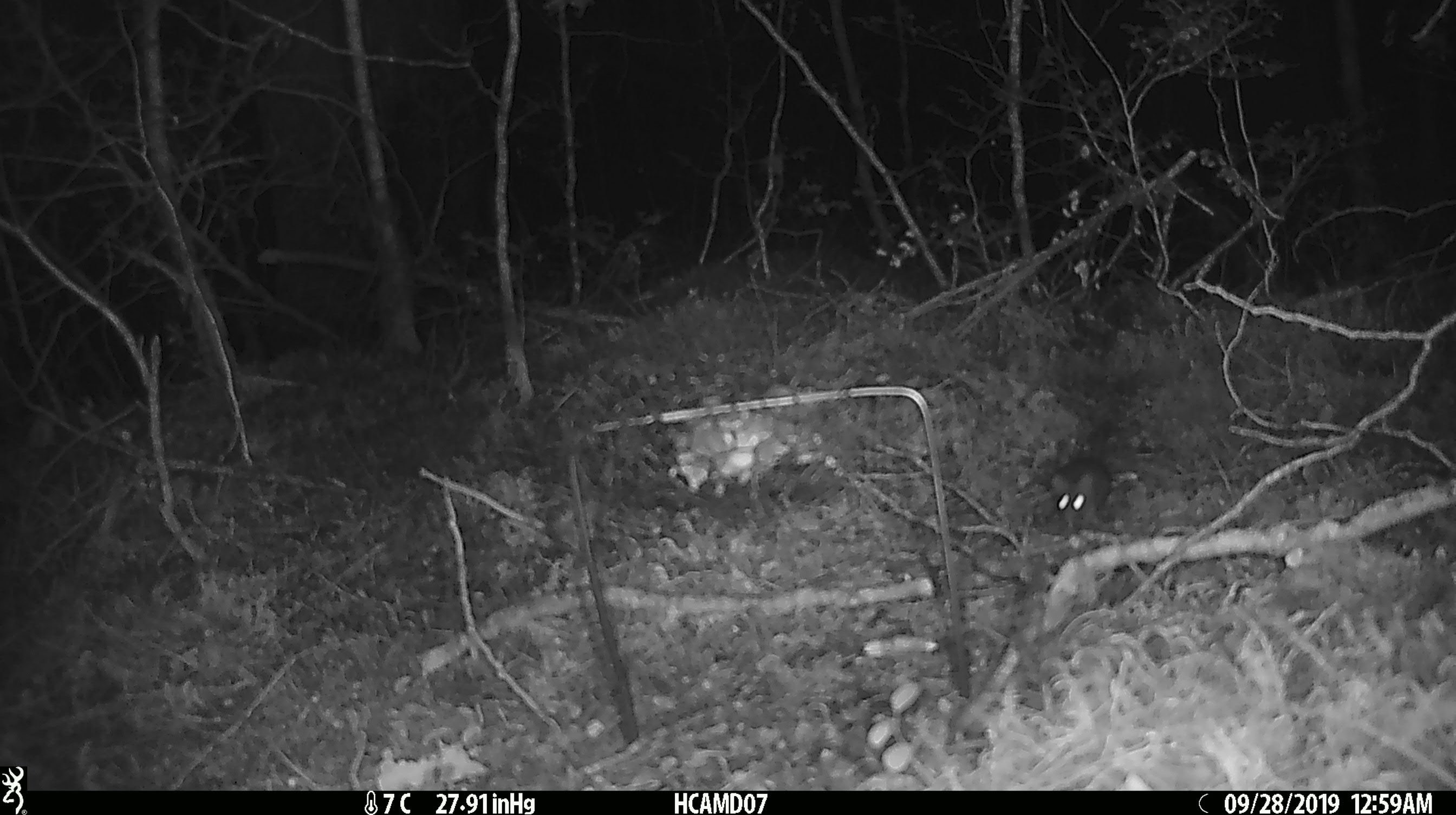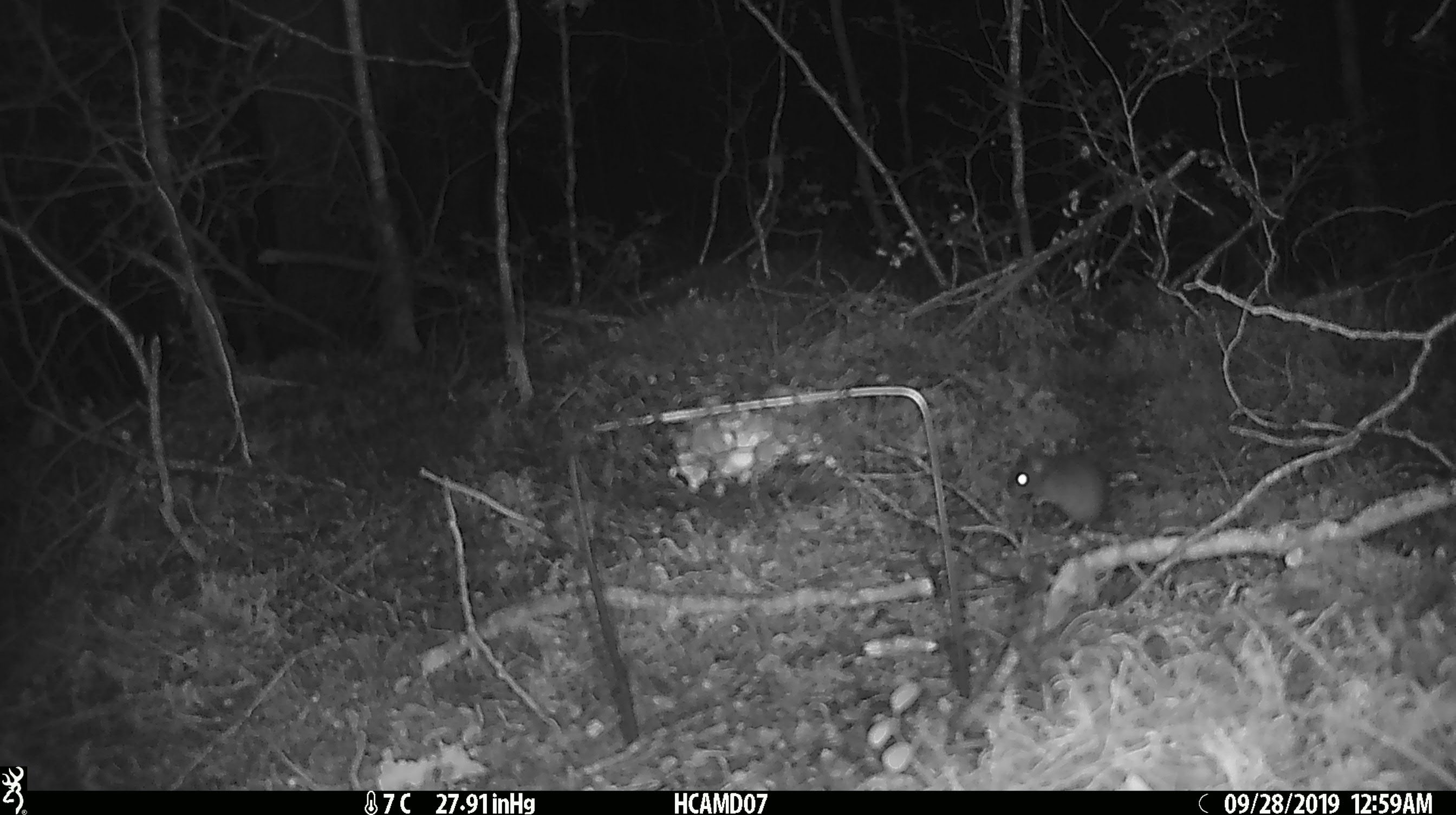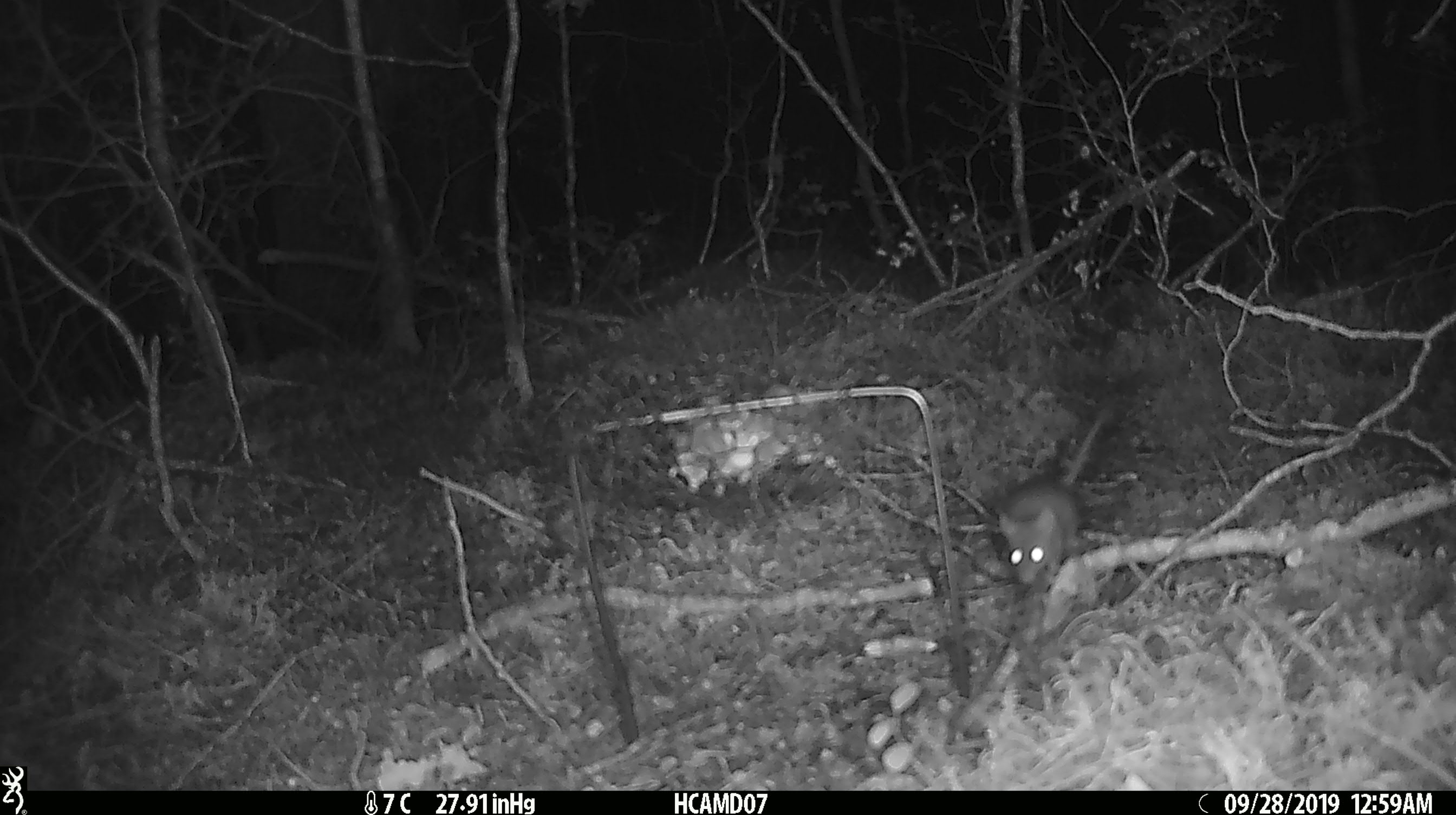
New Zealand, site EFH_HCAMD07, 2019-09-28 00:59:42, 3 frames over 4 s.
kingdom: Animalia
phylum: Chordata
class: Mammalia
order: Rodentia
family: Muridae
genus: Mus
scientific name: Mus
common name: mouse